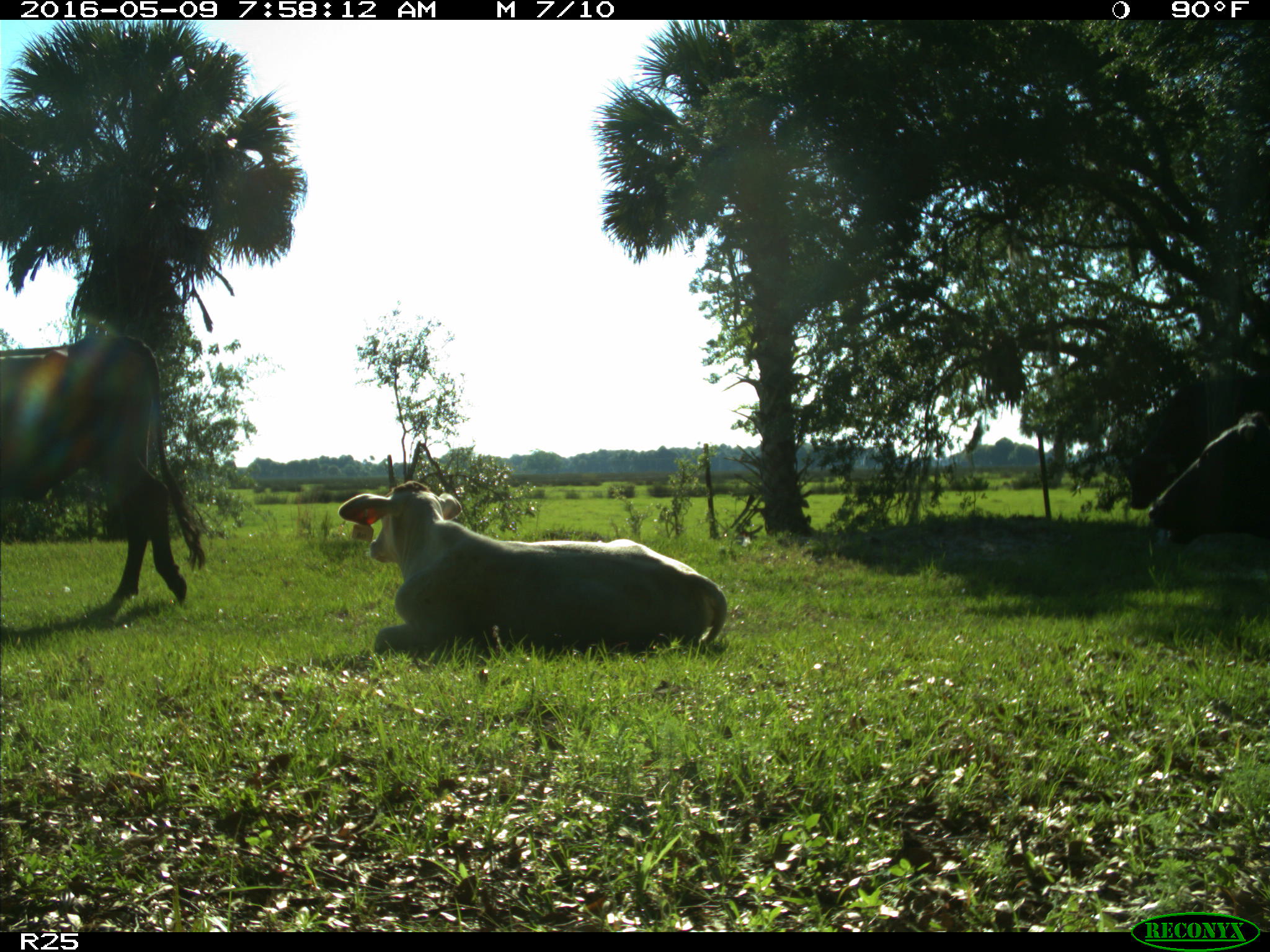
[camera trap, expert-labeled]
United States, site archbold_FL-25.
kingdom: Animalia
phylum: Chordata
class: Mammalia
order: Artiodactyla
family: Bovidae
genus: Bos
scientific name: Bos taurus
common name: domestic cow